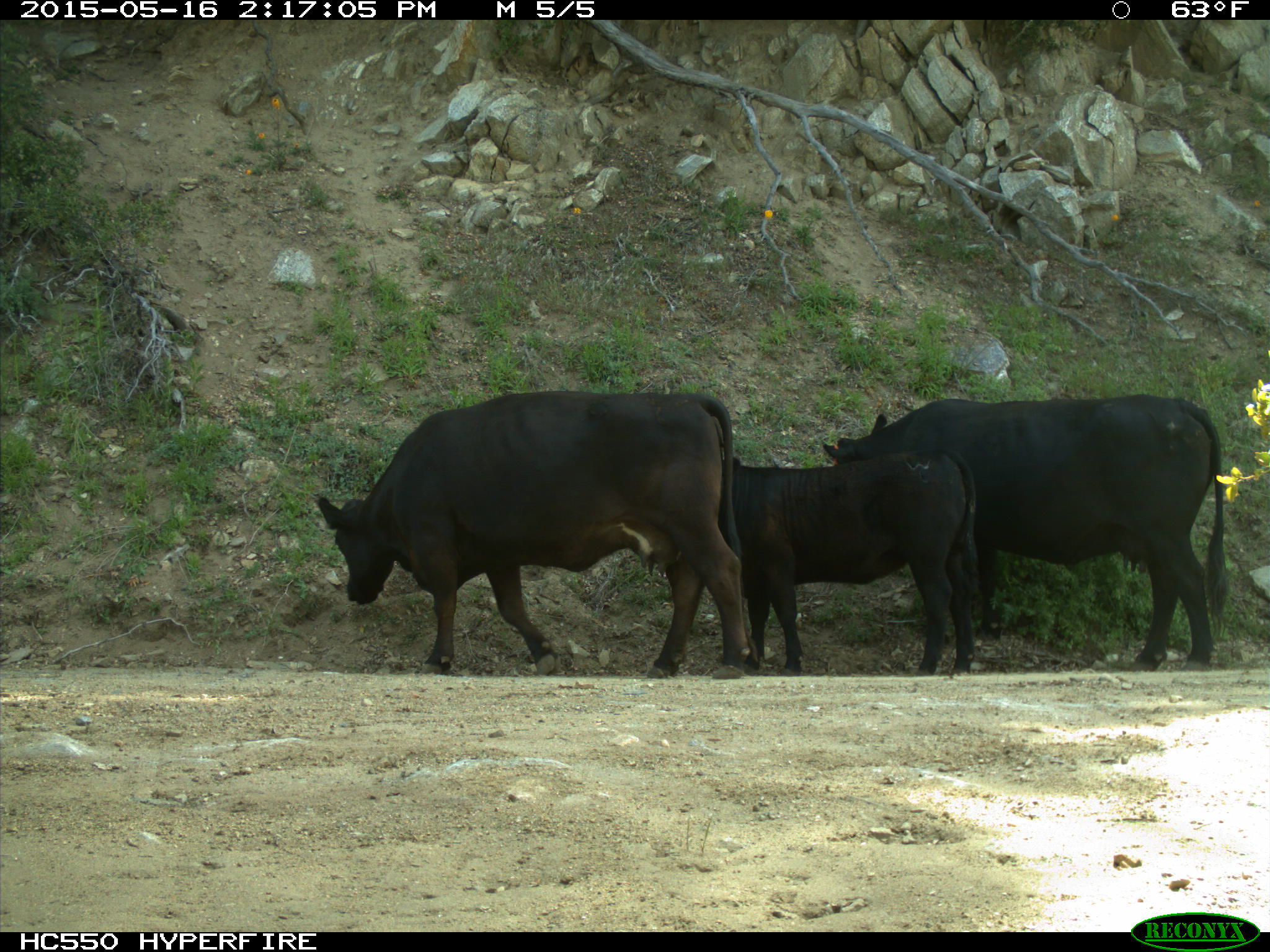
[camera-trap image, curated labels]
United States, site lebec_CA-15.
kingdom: Animalia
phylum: Chordata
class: Mammalia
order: Artiodactyla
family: Bovidae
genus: Bos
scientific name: Bos taurus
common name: domestic cow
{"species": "Bos taurus (domestic cow)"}